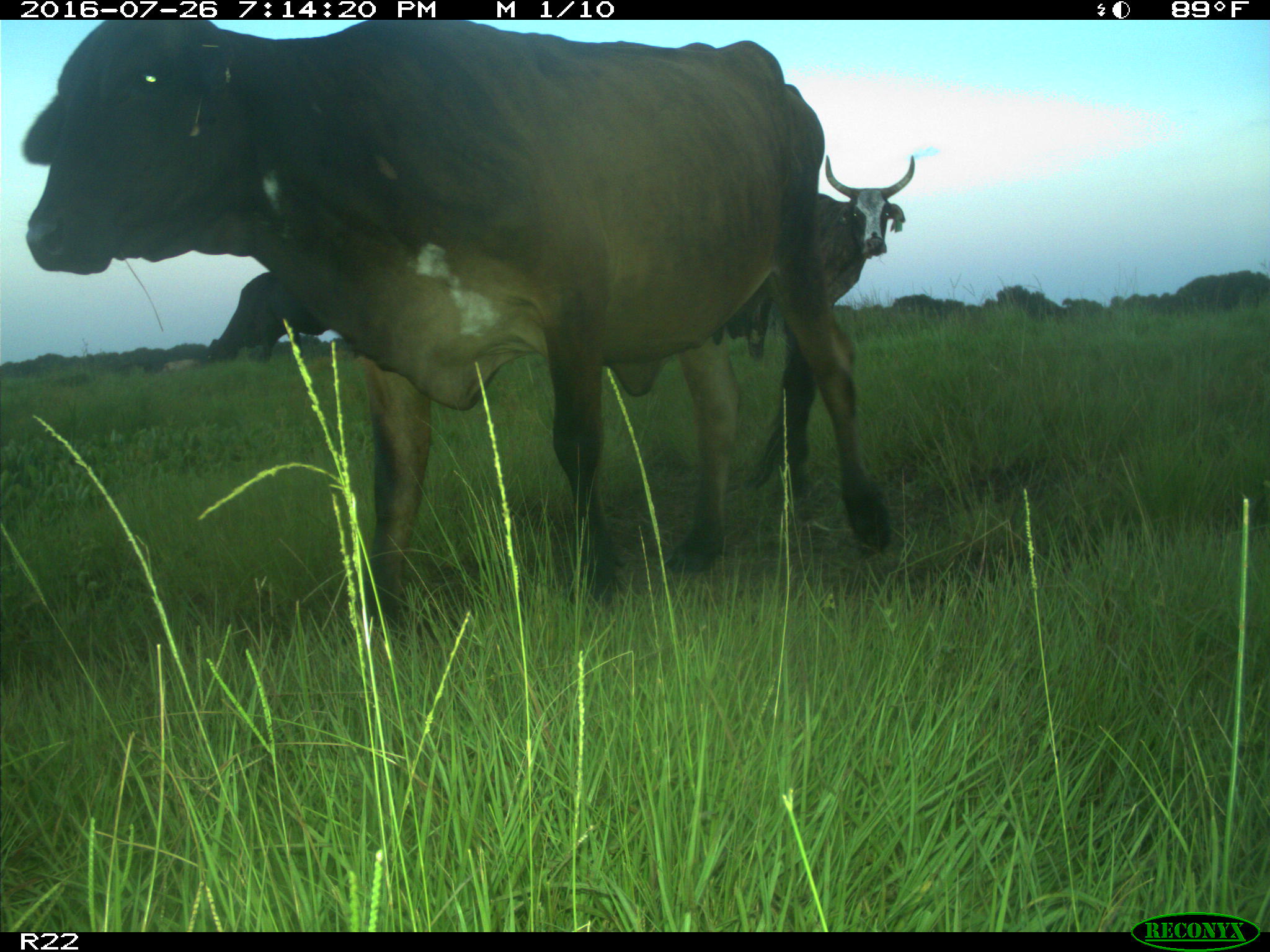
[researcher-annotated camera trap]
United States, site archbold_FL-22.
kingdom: Animalia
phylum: Chordata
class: Mammalia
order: Artiodactyla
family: Bovidae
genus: Bos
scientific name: Bos taurus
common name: domestic cow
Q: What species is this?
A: Bos taurus (domestic cow).